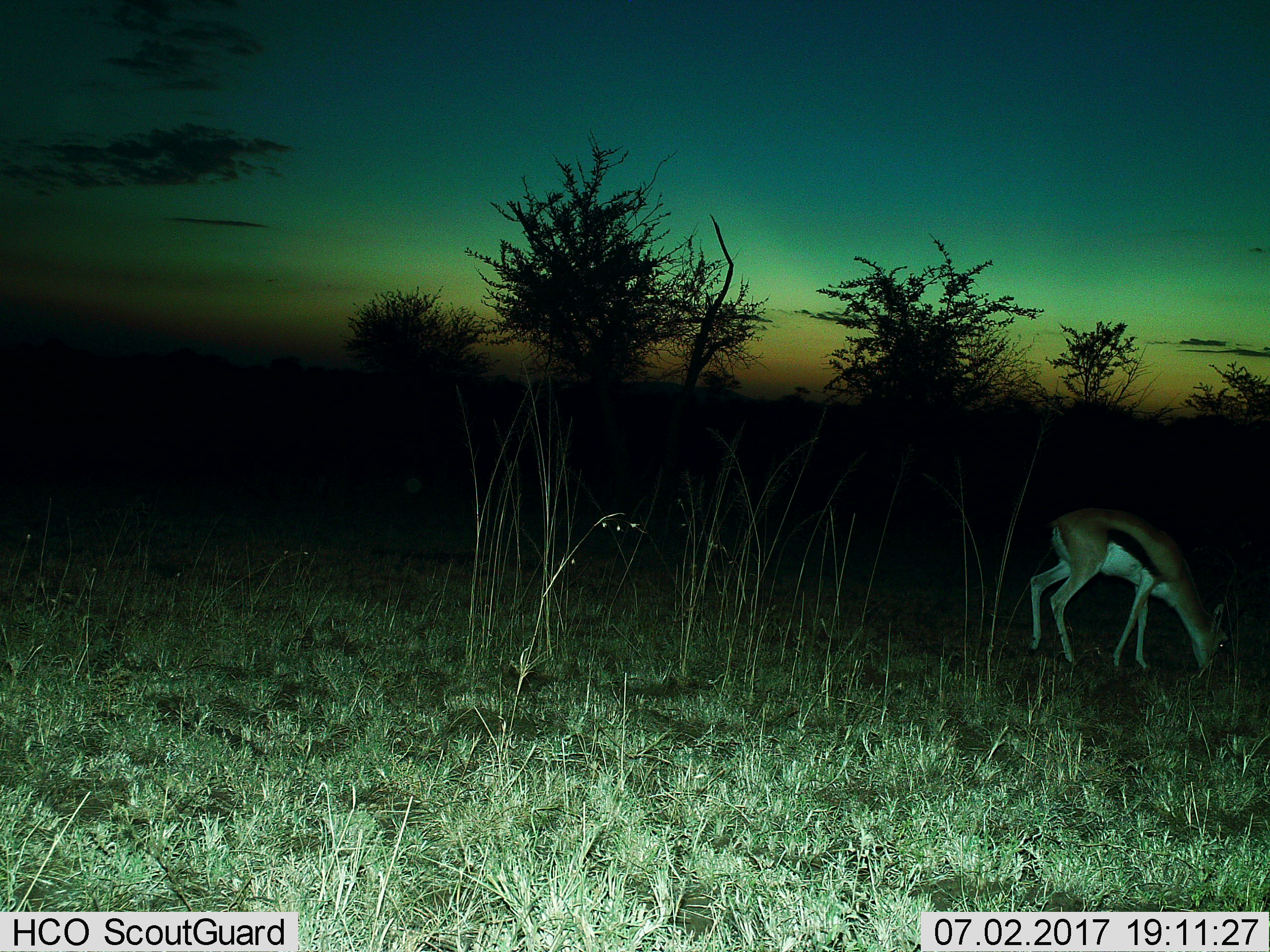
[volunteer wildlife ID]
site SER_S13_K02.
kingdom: Animalia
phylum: Chordata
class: Mammalia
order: Artiodactyla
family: Bovidae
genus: Eudorcas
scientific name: Eudorcas thomsonii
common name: thomson's gazelle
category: gazellethomsons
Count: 1.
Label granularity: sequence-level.